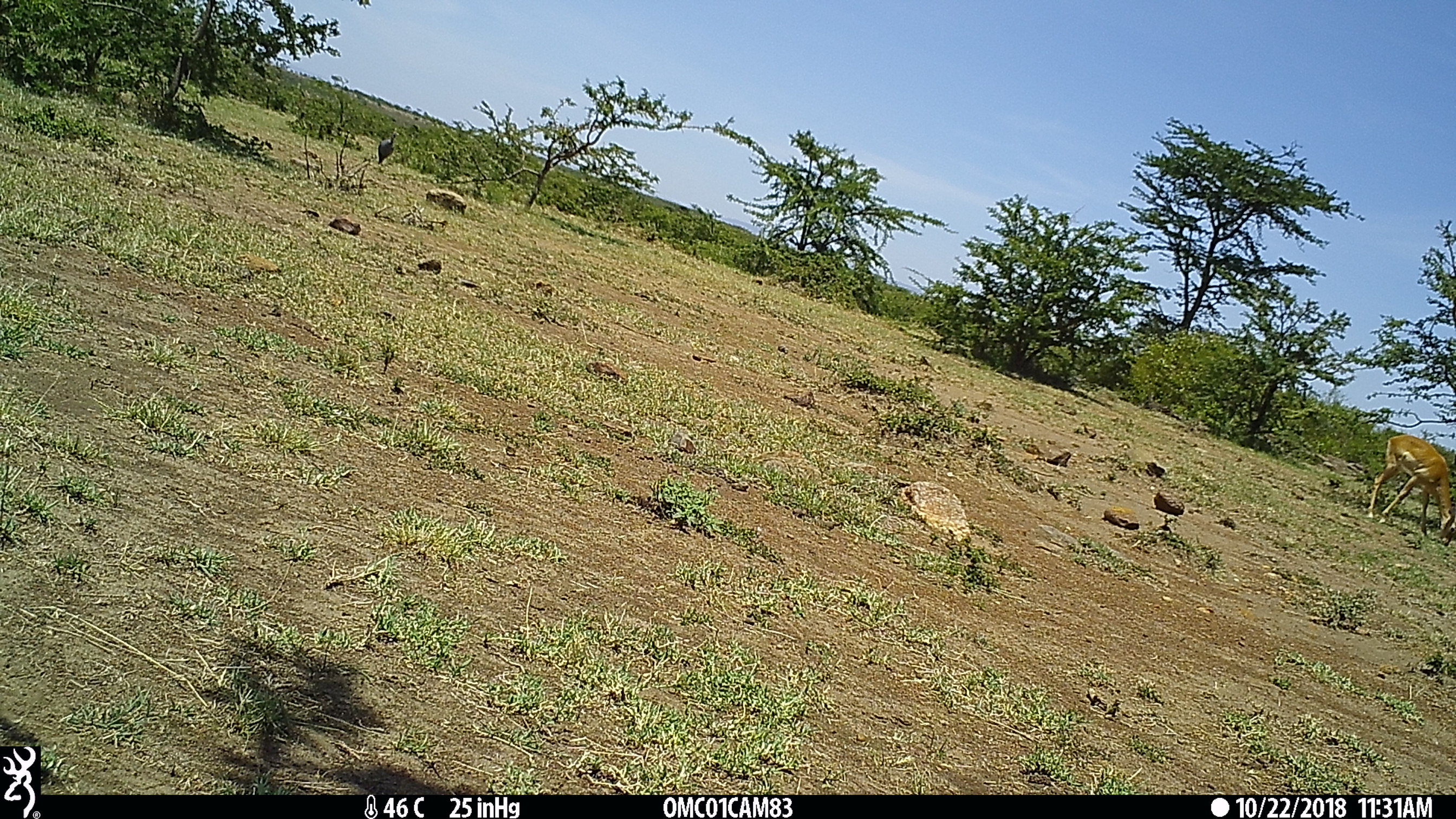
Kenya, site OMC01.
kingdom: Animalia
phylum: Chordata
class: Mammalia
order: Artiodactyla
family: Bovidae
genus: Aepyceros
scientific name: Aepyceros melampus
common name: impala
Impala (Aepyceros melampus).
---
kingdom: Animalia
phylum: Chordata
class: Aves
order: Galliformes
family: Numididae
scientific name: Numididae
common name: guineafowl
Guineafowl (Numididae).